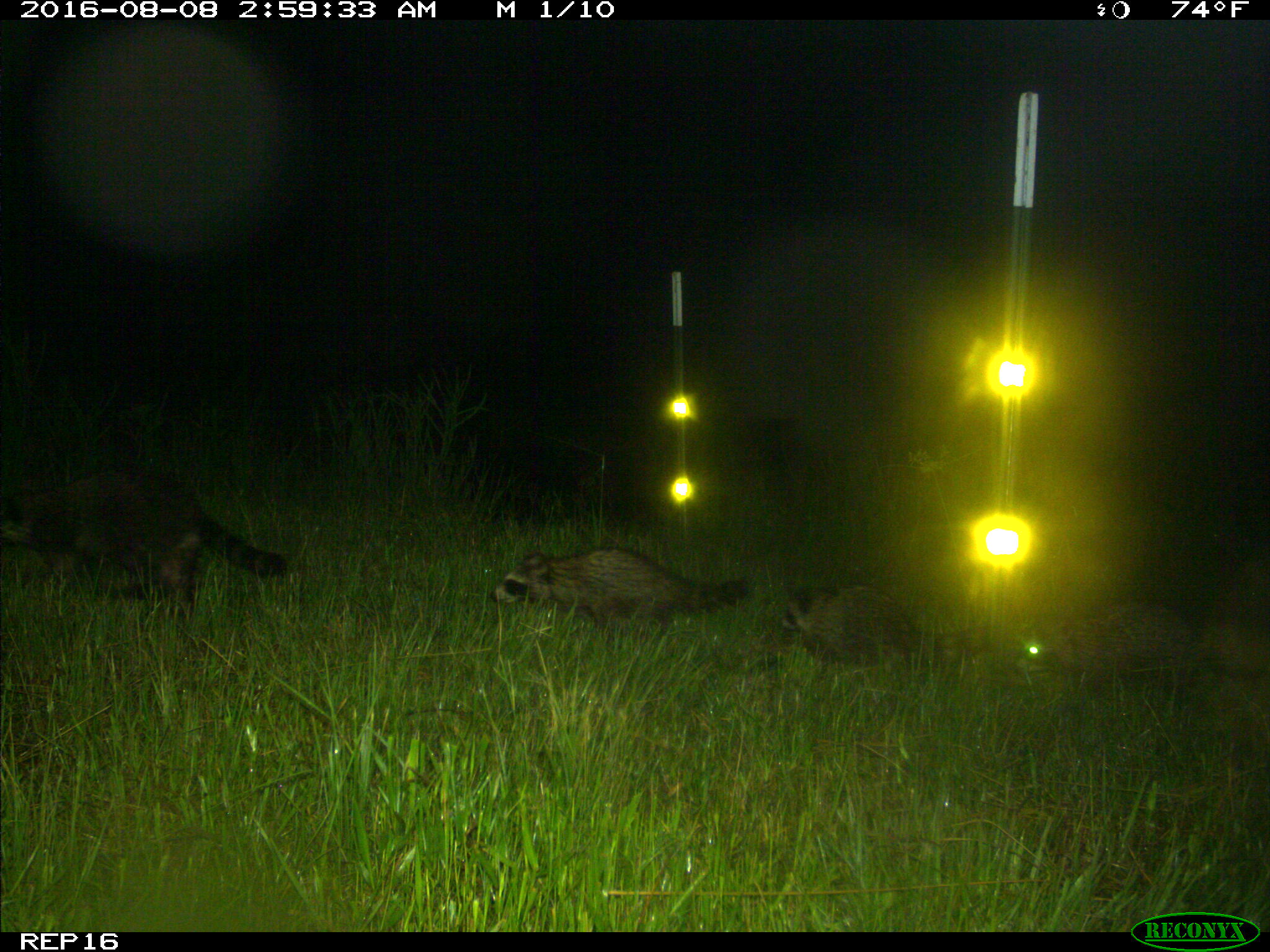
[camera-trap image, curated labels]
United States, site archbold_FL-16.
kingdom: Animalia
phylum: Chordata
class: Mammalia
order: Carnivora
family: Procyonidae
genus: Procyon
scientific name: Procyon lotor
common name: common raccoon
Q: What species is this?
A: Procyon lotor (common raccoon).